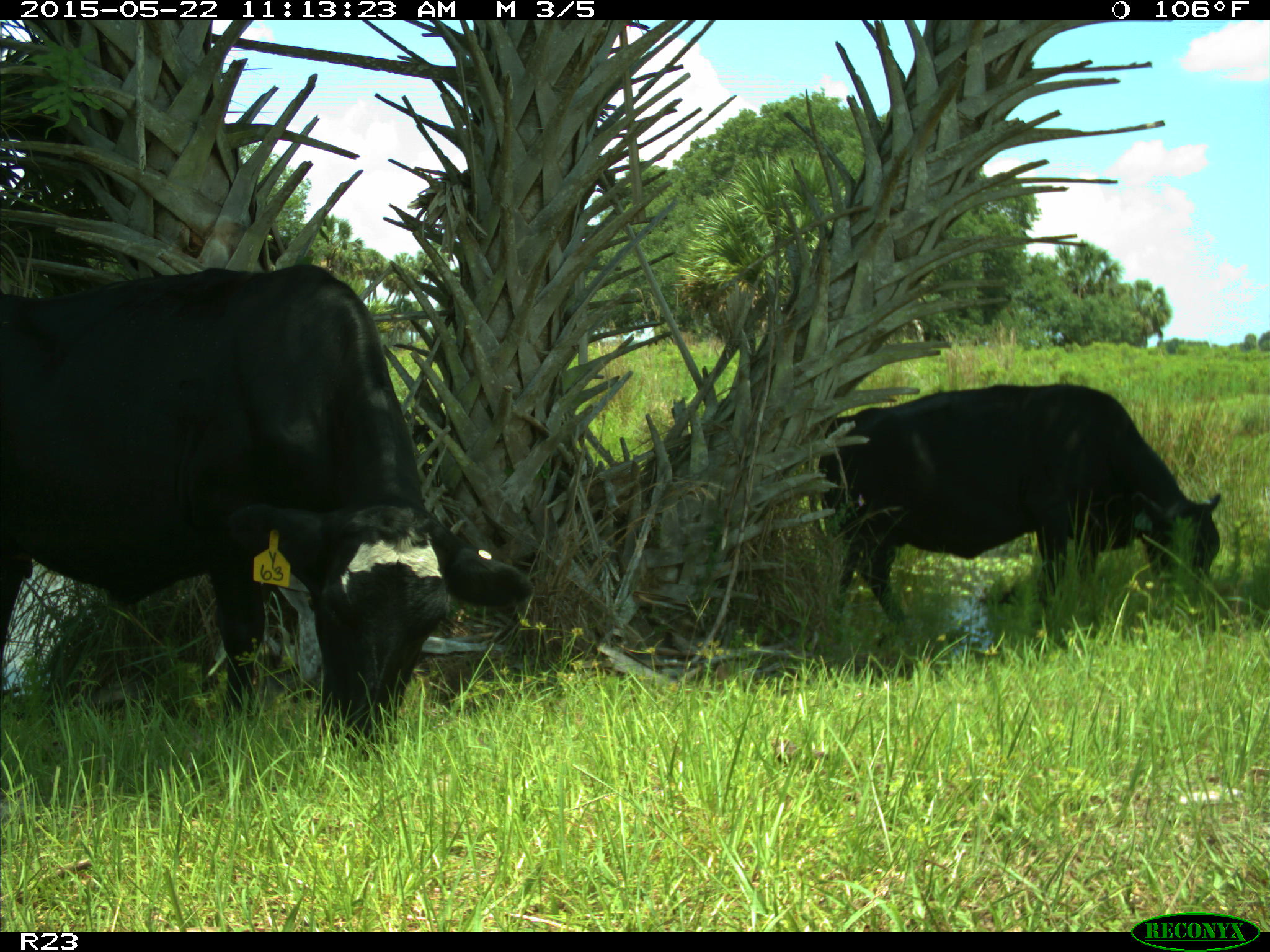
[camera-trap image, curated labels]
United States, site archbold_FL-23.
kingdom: Animalia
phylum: Chordata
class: Mammalia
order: Artiodactyla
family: Bovidae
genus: Bos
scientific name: Bos taurus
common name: domestic cow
Bos taurus (domestic cow).